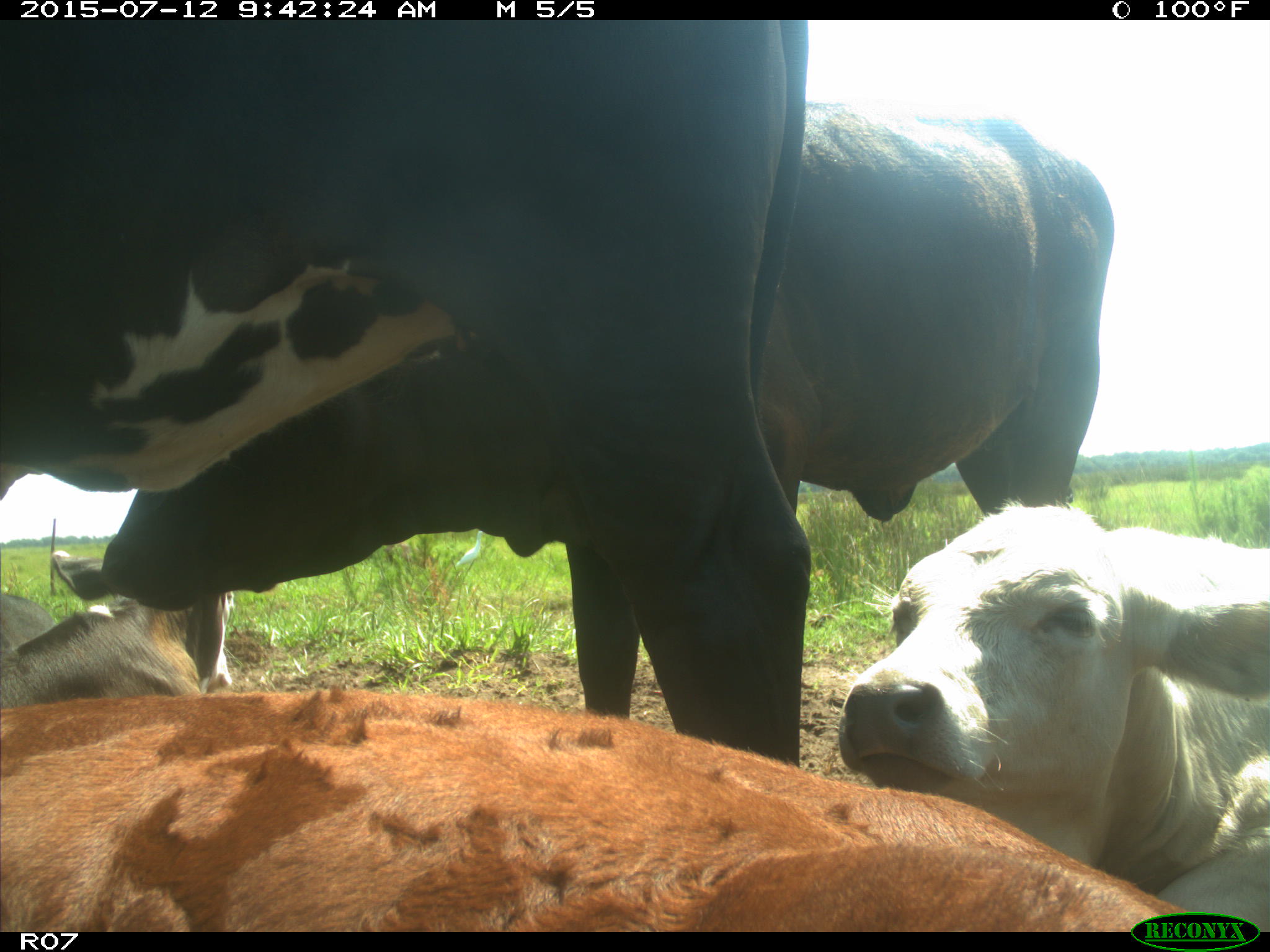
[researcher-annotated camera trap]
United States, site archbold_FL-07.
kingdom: Animalia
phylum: Chordata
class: Mammalia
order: Artiodactyla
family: Bovidae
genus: Bos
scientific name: Bos taurus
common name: domestic cow